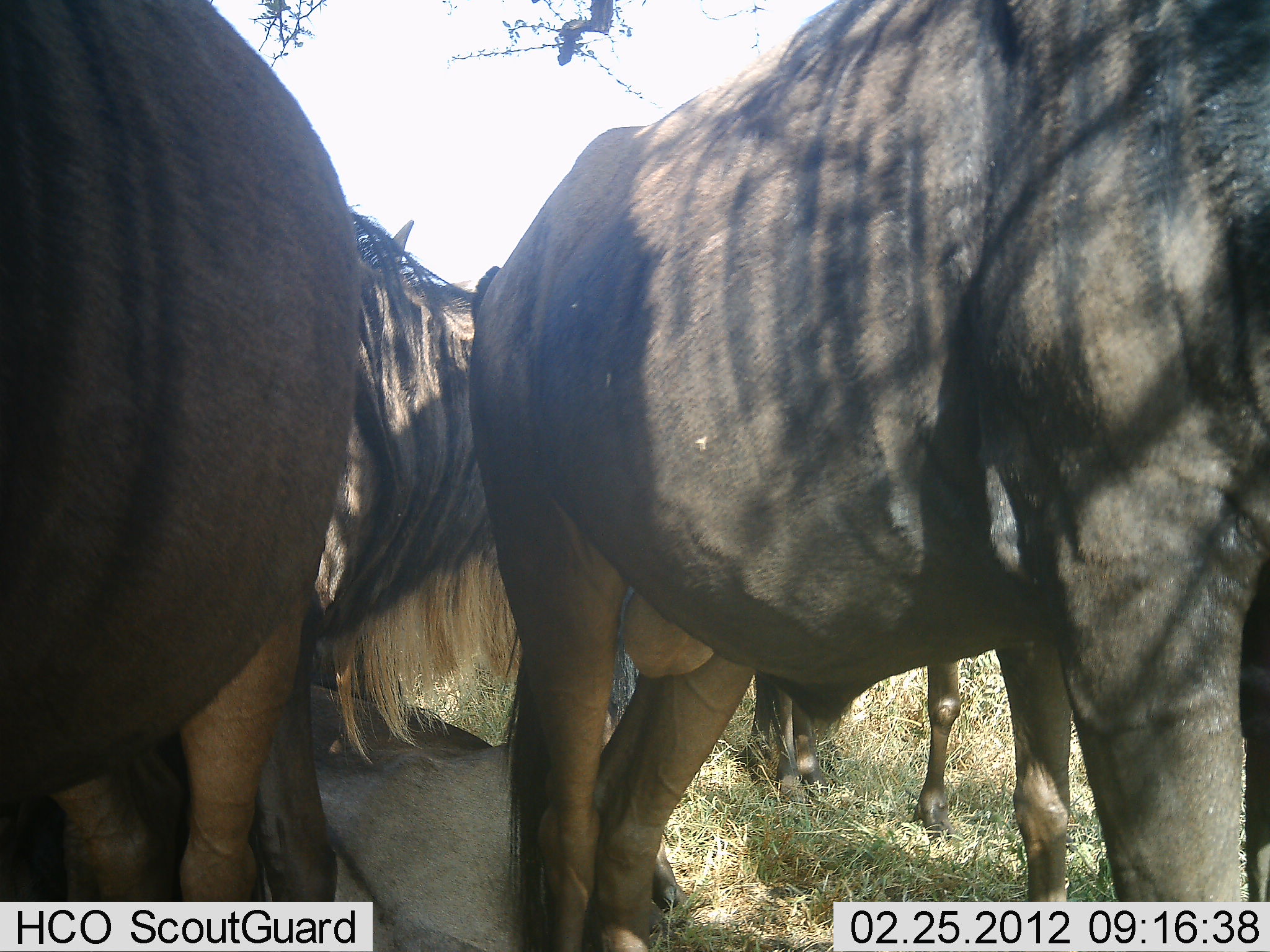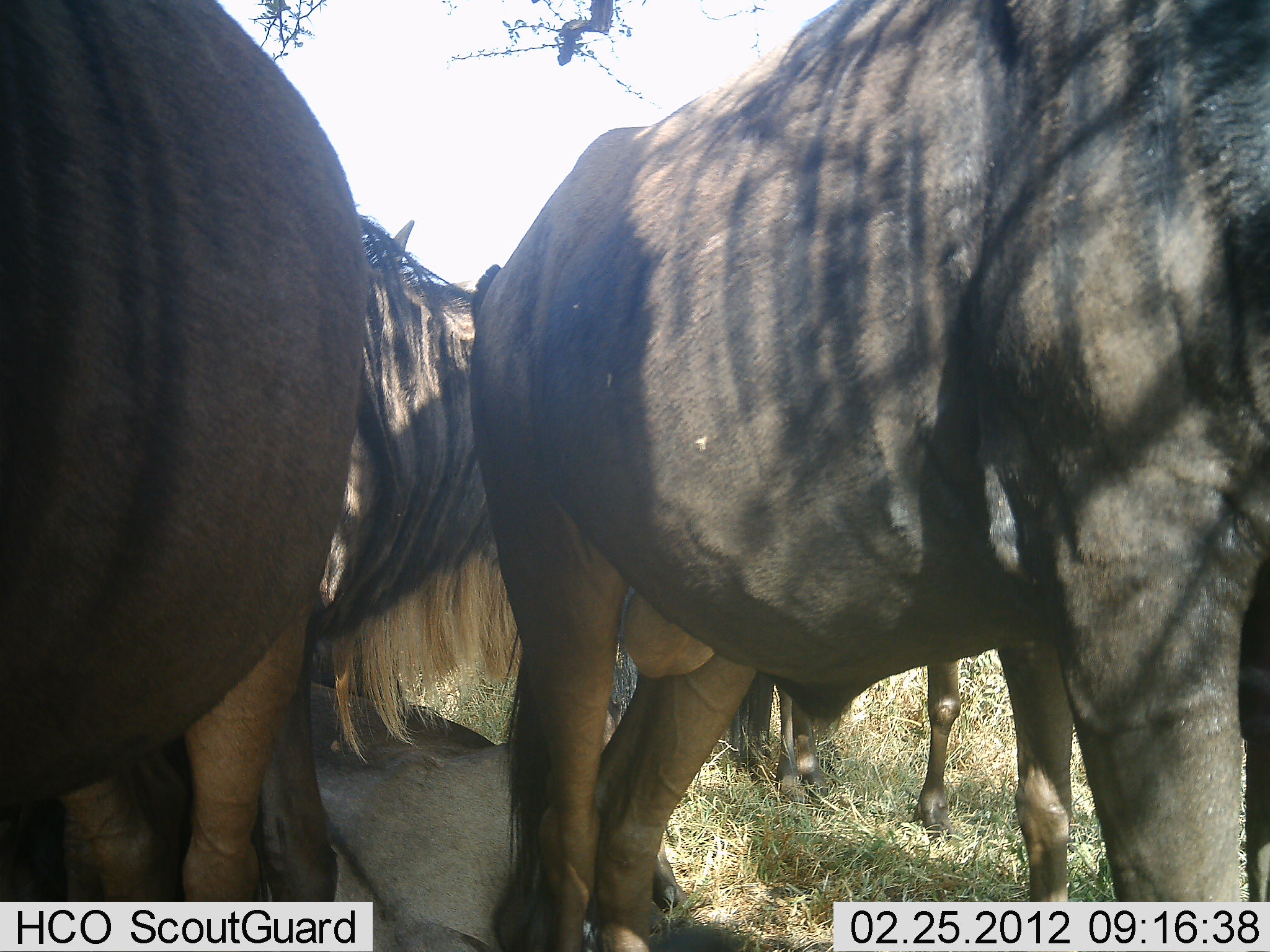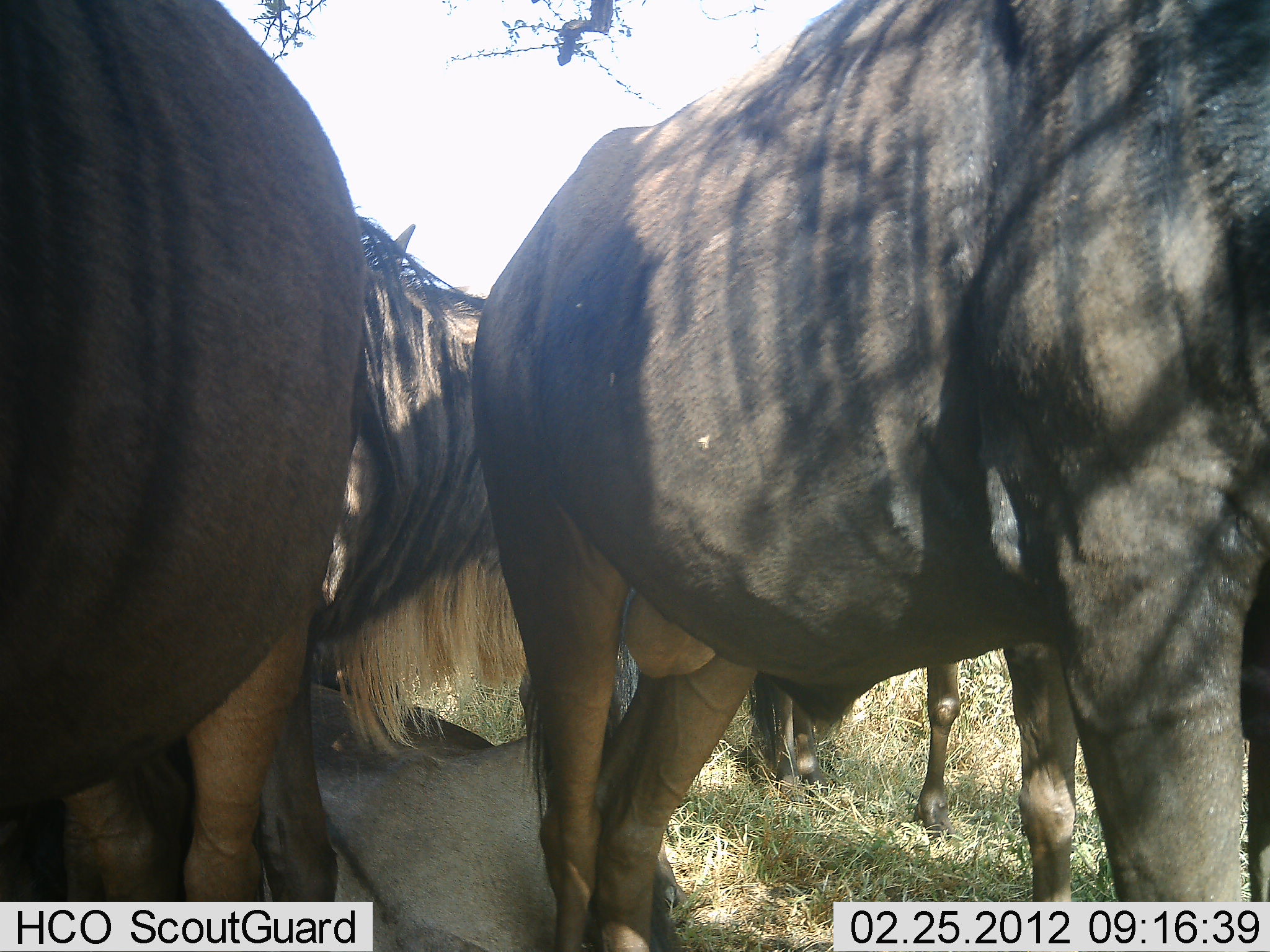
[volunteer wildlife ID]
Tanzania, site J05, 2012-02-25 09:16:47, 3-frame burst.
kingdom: Animalia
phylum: Chordata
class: Mammalia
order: Artiodactyla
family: Bovidae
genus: Connochaetes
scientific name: Connochaetes taurinus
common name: blue wildebeest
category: wildebeest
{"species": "wildebeest (blue wildebeest) (Connochaetes taurinus)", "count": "5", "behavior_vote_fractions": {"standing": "91%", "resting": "78%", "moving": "0%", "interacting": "6%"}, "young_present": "6%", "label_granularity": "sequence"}